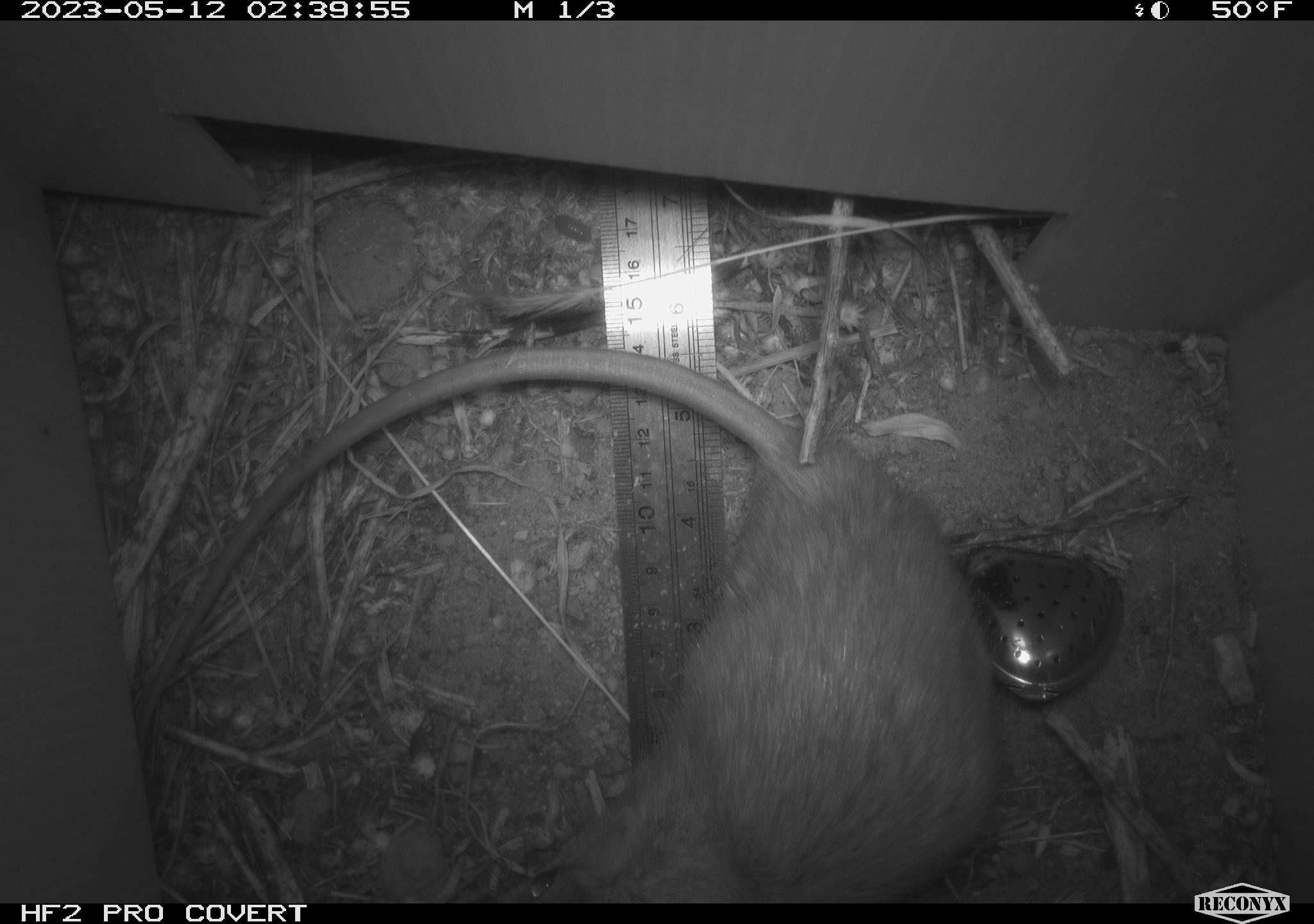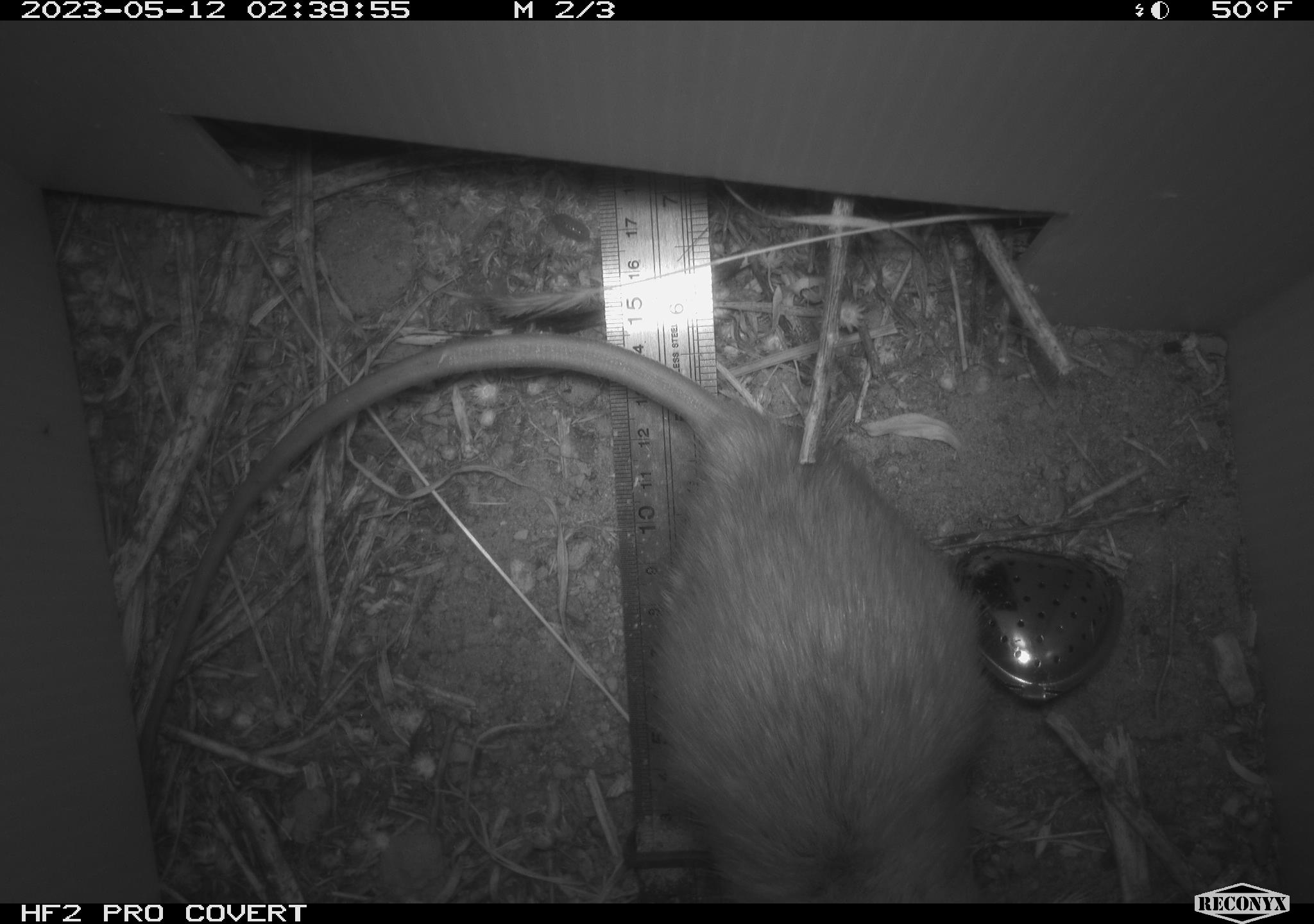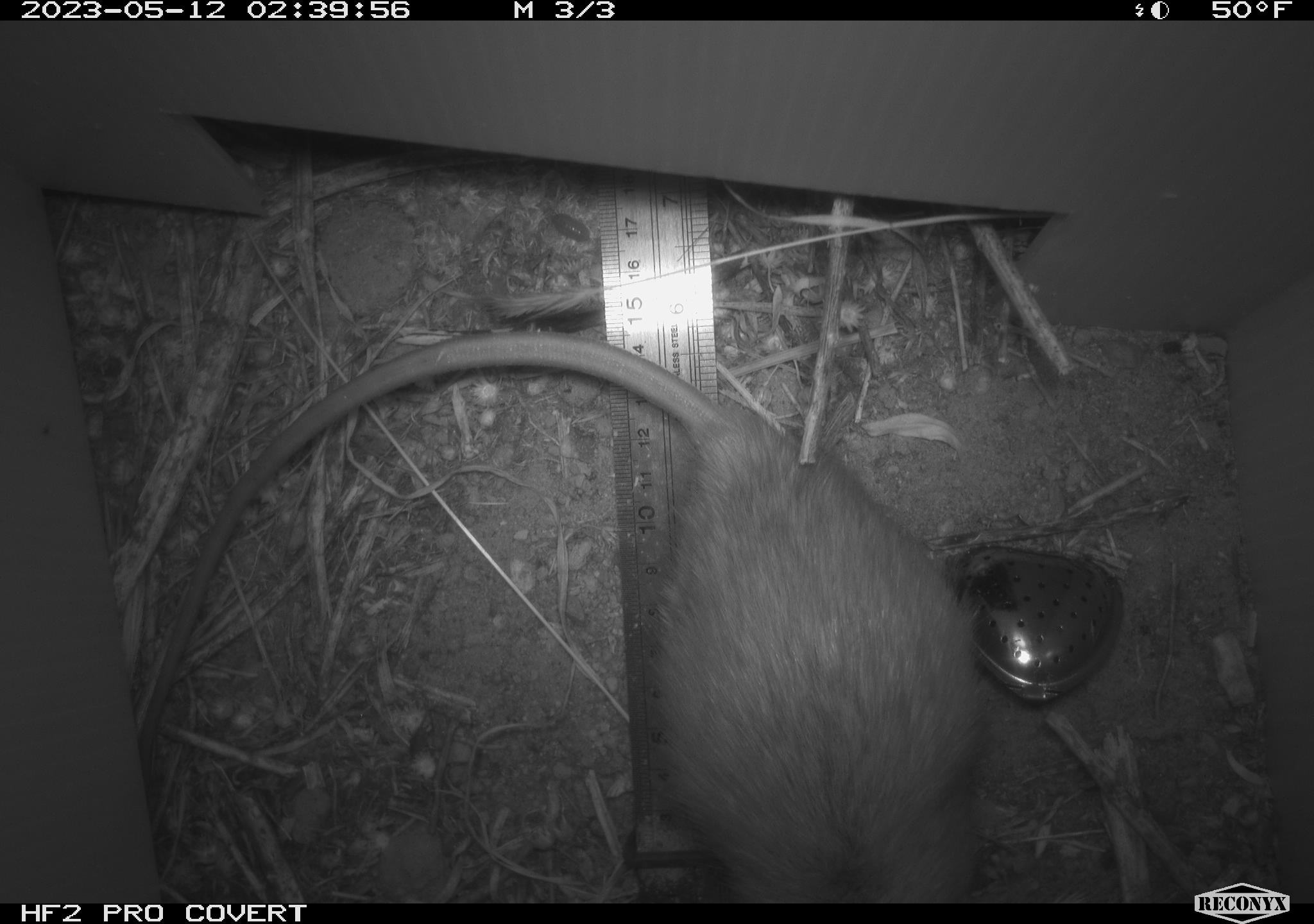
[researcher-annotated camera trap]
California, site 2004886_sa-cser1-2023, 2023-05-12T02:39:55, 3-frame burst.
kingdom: Animalia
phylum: Chordata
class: Mammalia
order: Rodentia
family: Muridae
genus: Rattus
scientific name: Rattus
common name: rat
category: rattus species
Rattus species (rat) (Rattus).